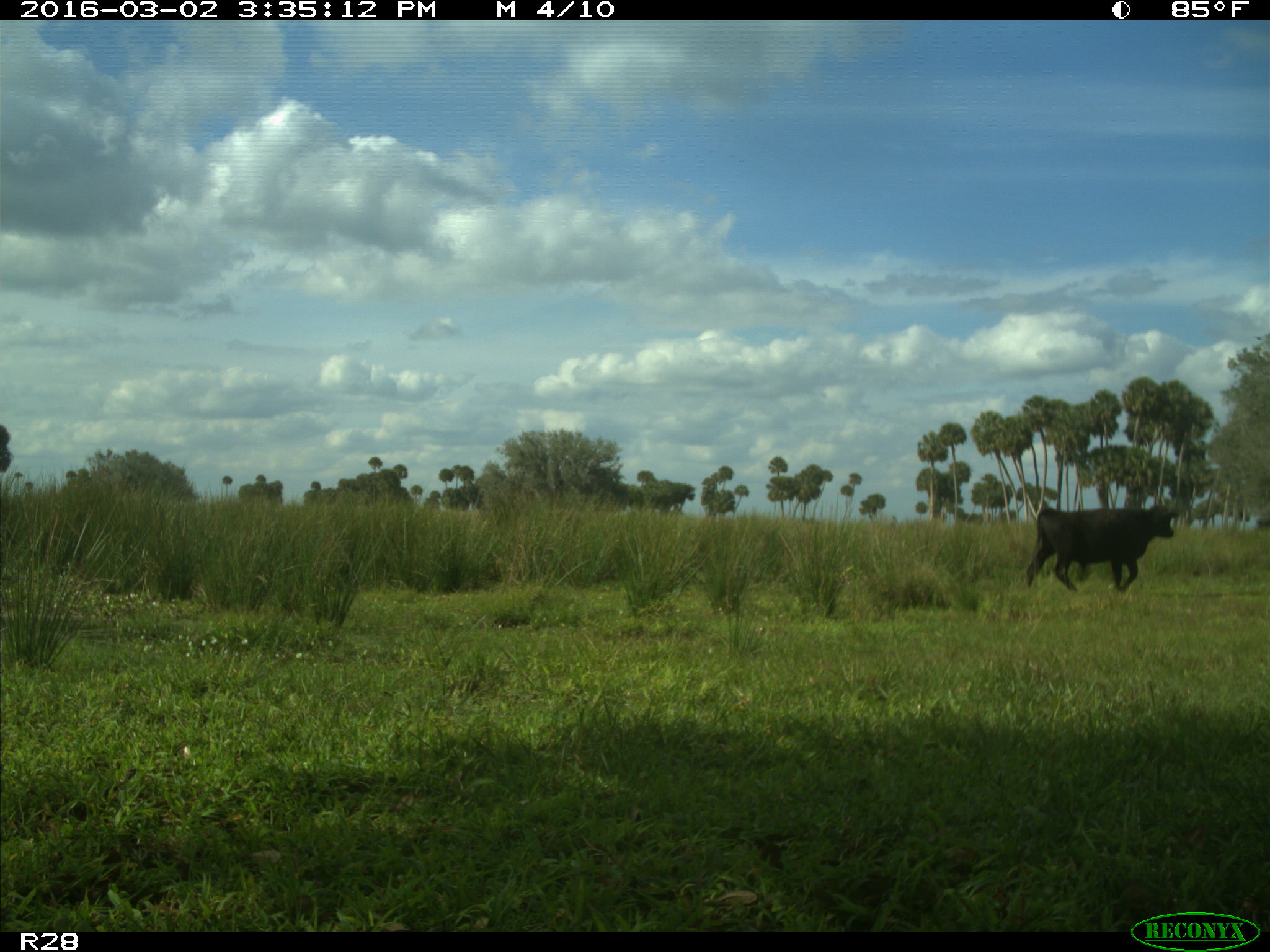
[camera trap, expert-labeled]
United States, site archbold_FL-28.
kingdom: Animalia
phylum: Chordata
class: Mammalia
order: Artiodactyla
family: Bovidae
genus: Bos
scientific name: Bos taurus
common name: domestic cow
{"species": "Bos taurus (domestic cow)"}